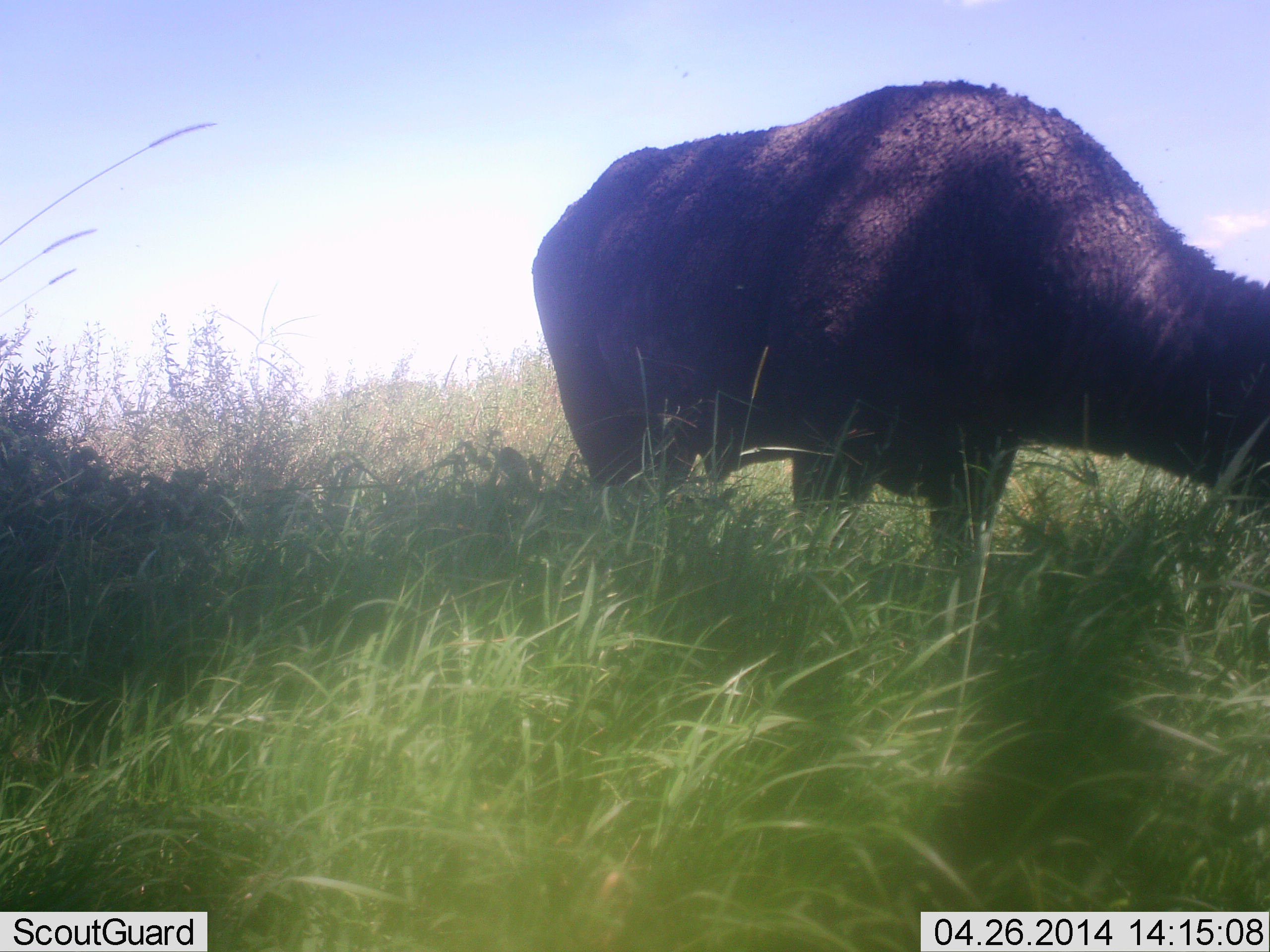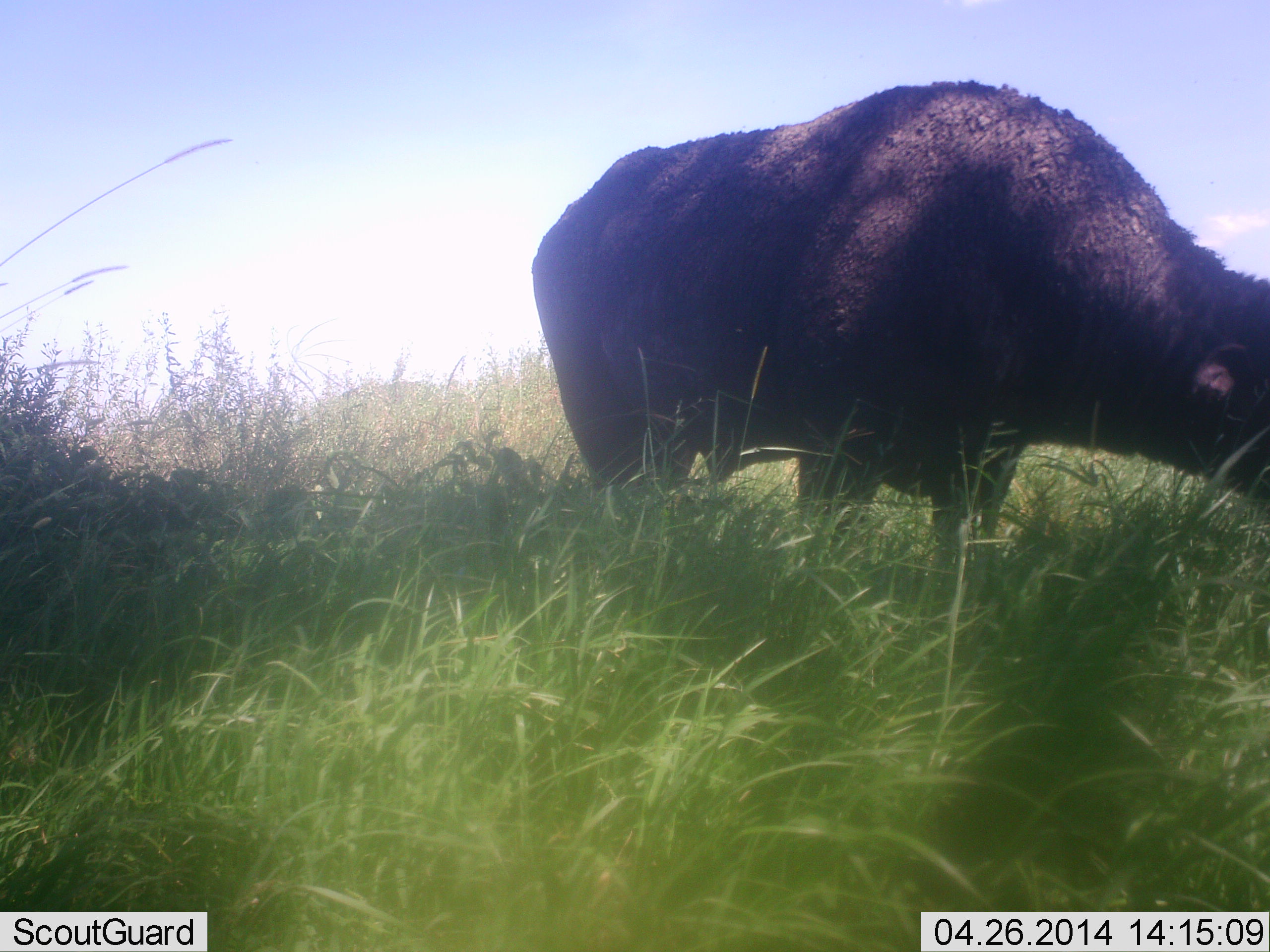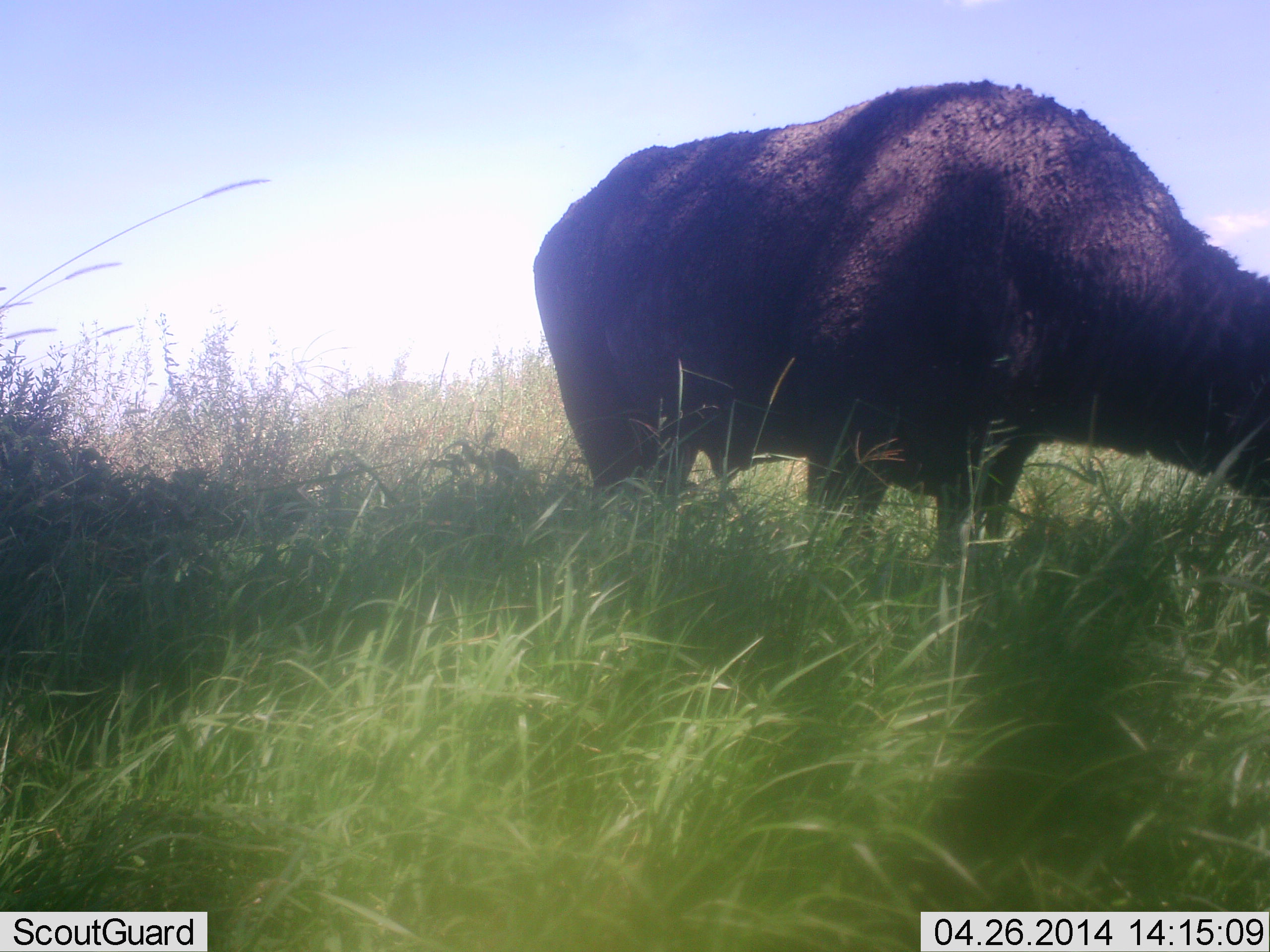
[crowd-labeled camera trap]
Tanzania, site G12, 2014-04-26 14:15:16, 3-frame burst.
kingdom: Animalia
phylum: Chordata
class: Mammalia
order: Artiodactyla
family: Bovidae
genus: Syncerus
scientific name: Syncerus caffer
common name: cape buffalo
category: buffalo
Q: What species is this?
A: Buffalo (cape buffalo) (Syncerus caffer).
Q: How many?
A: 1.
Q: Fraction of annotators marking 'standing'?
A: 60%.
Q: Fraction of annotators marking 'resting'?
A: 0%.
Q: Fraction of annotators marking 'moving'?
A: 0%.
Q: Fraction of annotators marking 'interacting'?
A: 0%.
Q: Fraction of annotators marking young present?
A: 0%.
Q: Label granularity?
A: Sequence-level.